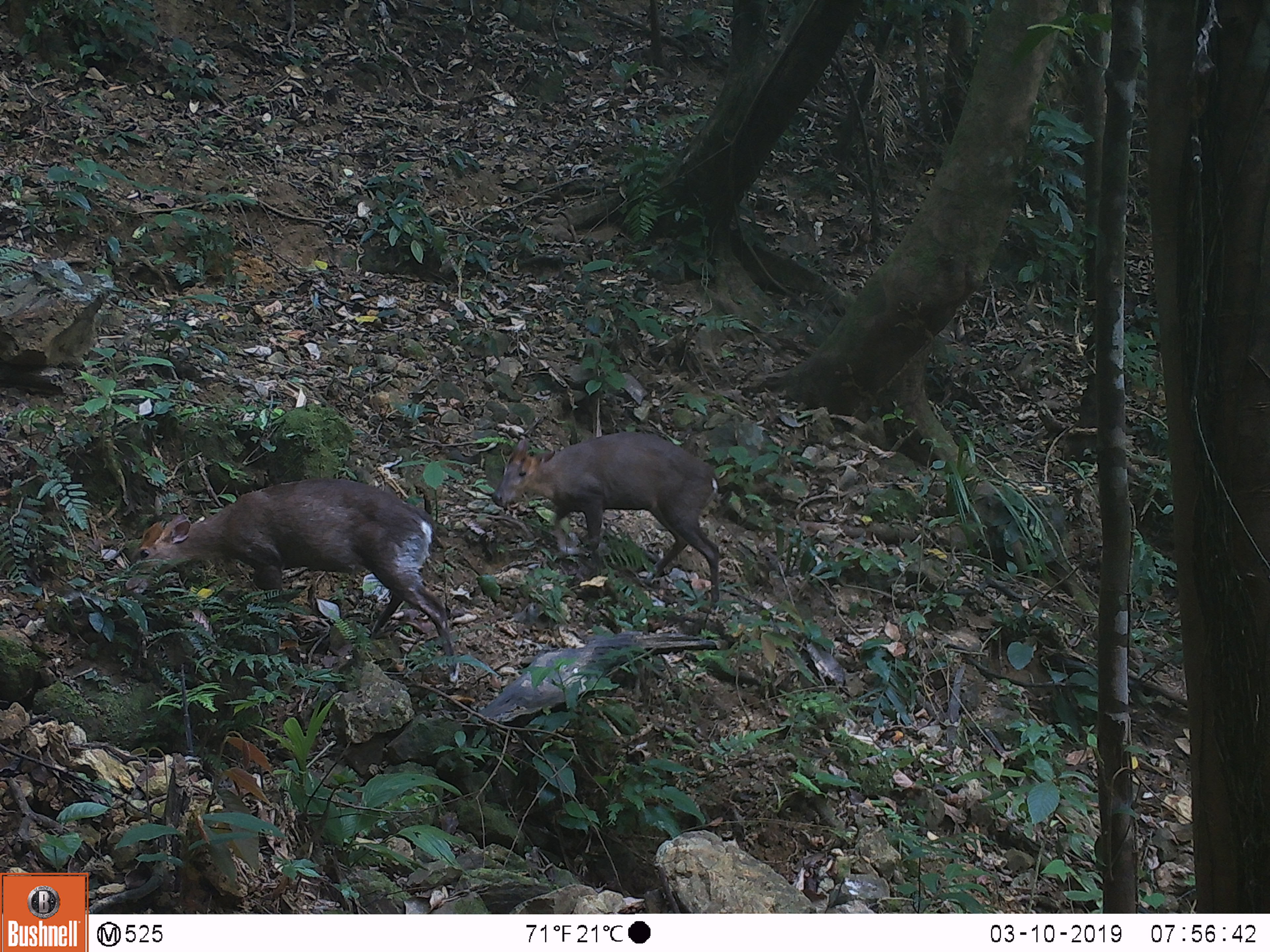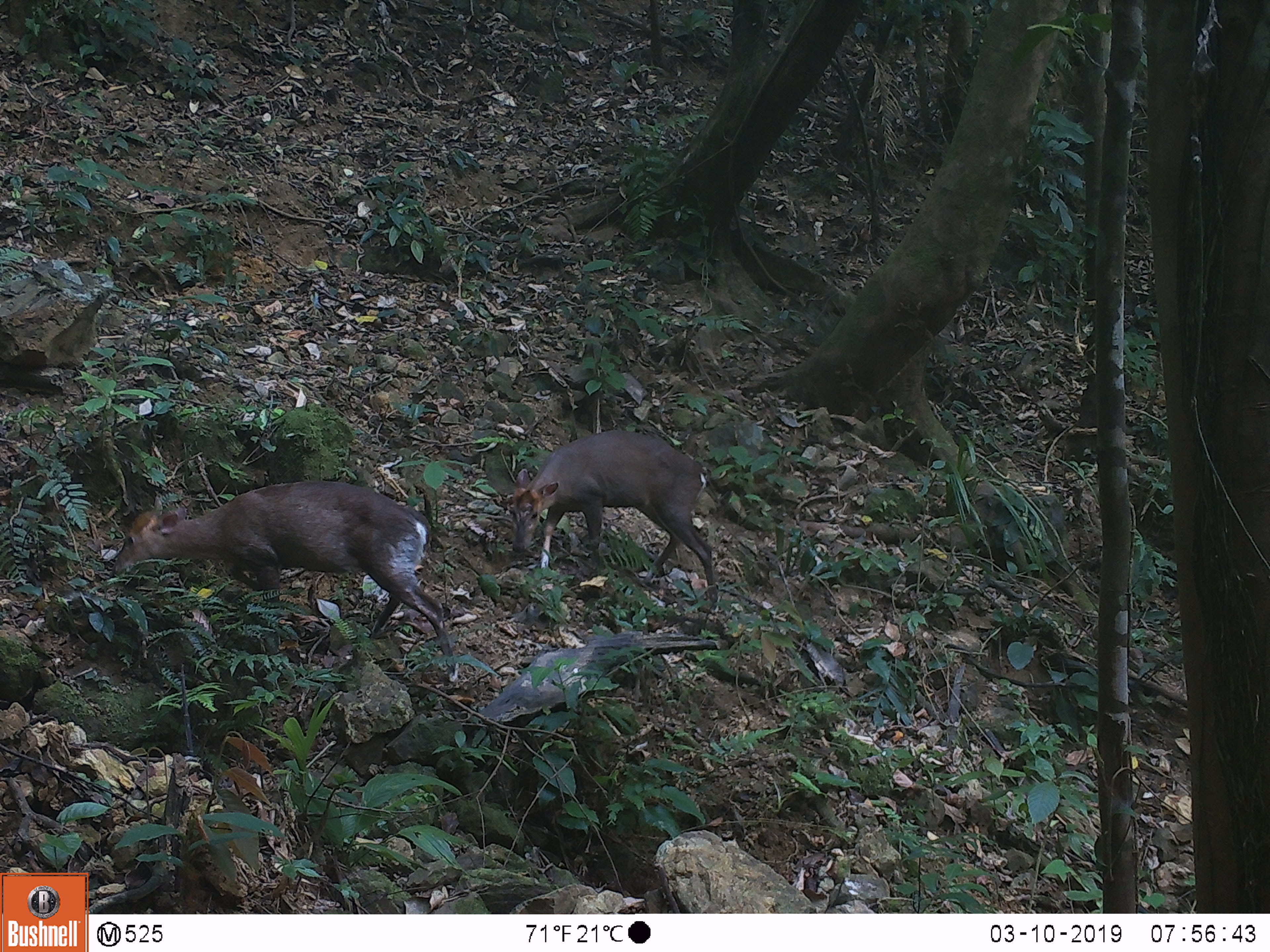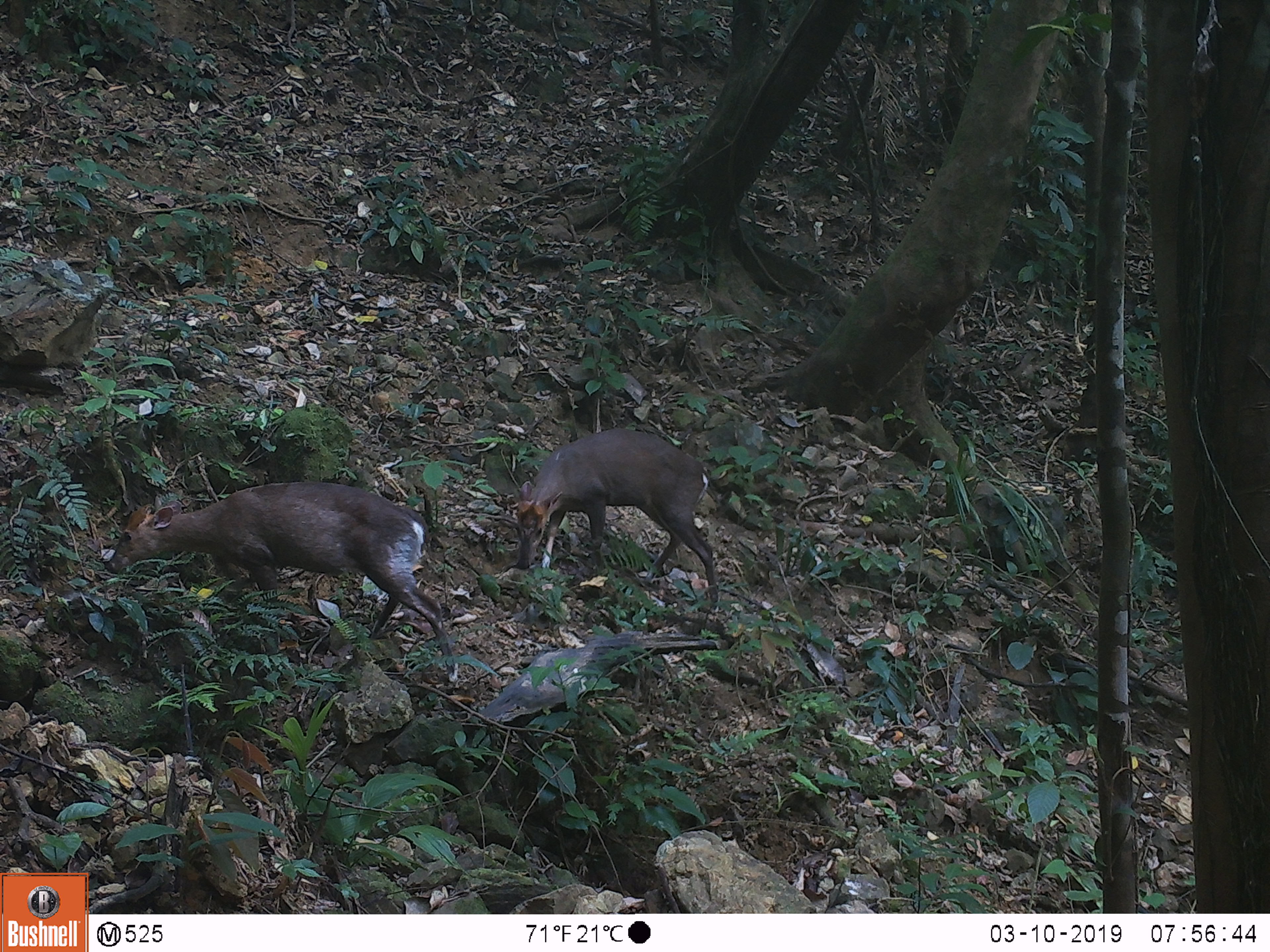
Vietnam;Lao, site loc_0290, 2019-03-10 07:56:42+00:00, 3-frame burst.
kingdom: Animalia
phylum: Chordata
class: Mammalia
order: Artiodactyla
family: Cervidae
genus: Muntiacus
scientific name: Muntiacus rooseveltorum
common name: roosevelt's muntjac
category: roosevelts muntjac group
Roosevelts muntjac group (roosevelt's muntjac) (Muntiacus rooseveltorum). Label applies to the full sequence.